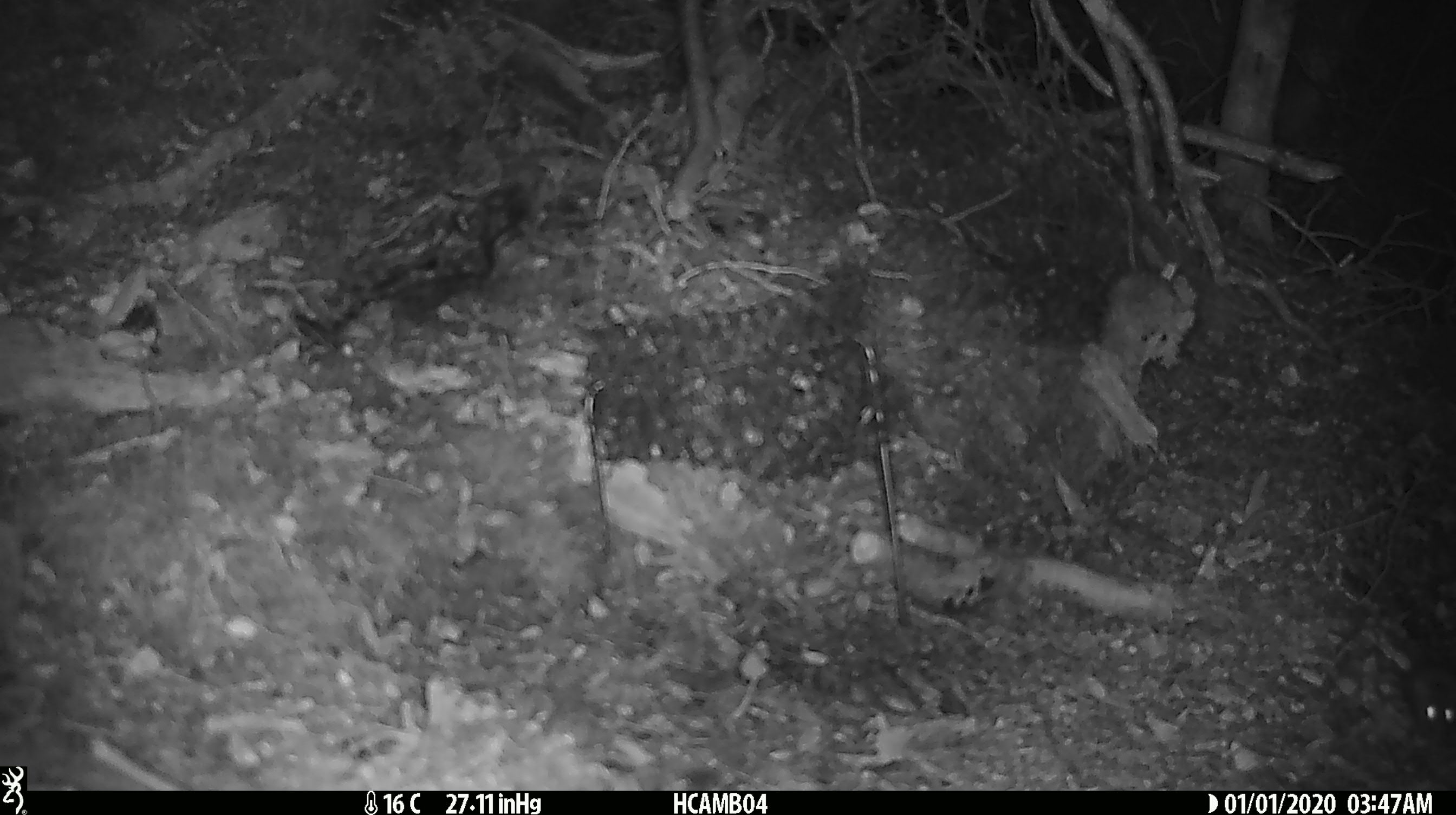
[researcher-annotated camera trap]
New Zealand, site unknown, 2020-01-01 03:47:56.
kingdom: Animalia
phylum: Chordata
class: Mammalia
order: Rodentia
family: Muridae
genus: Mus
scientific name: Mus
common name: mouse